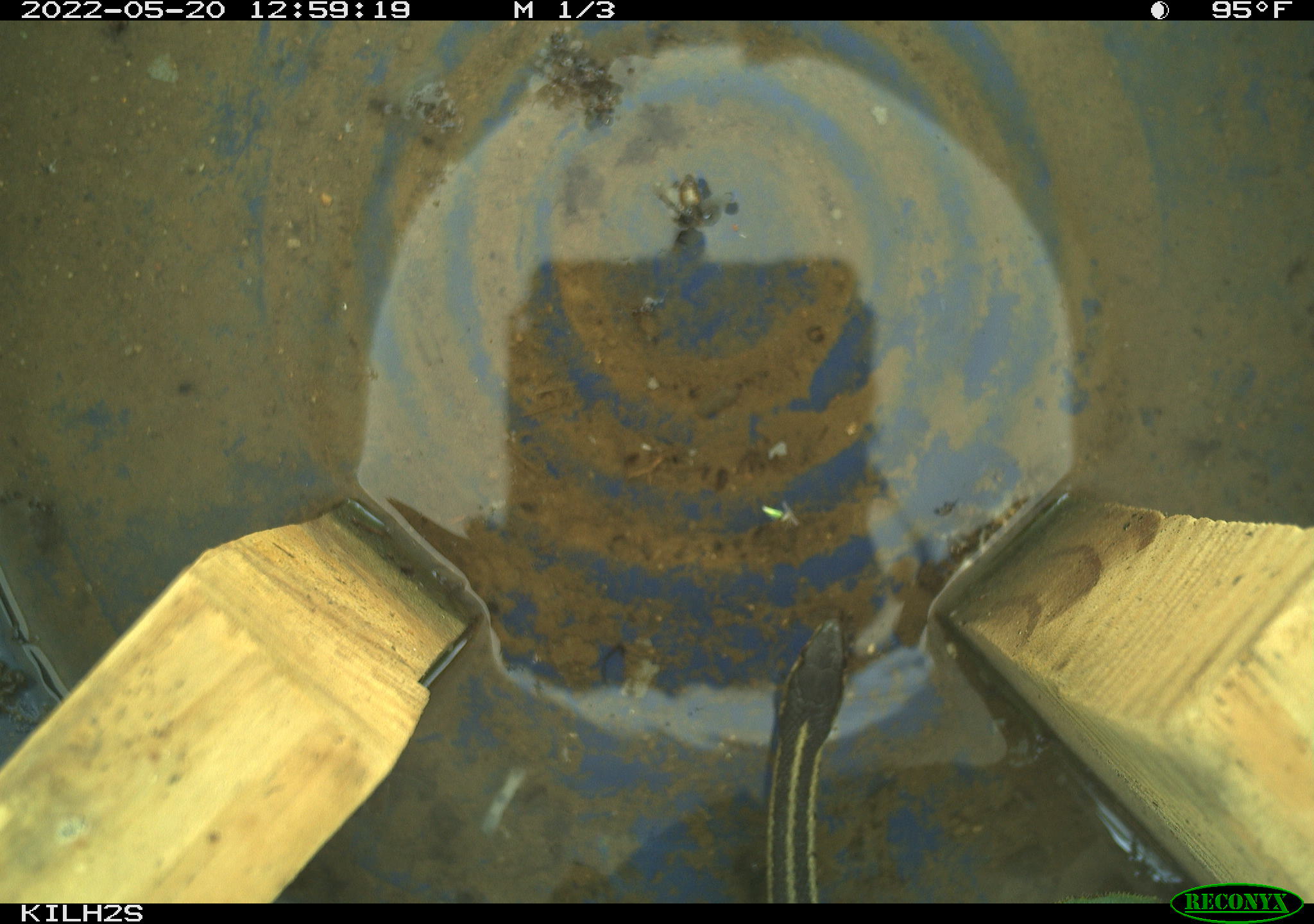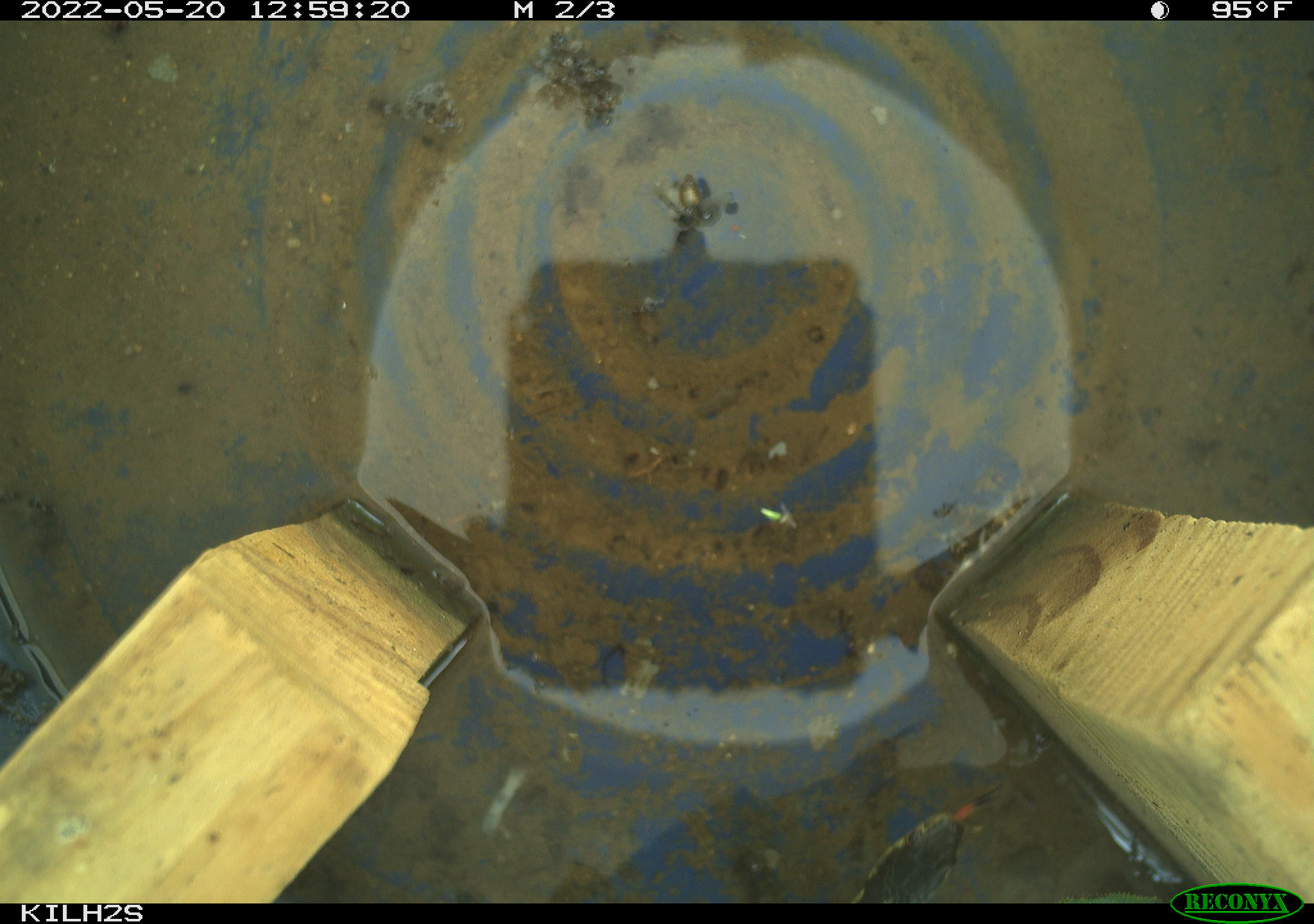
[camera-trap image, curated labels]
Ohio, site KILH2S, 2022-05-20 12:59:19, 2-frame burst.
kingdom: Animalia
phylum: Chordata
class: Reptilia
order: Squamata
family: Colubridae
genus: Thamnophis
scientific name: Thamnophis sirtalis sirtalis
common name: eastern gartersnake